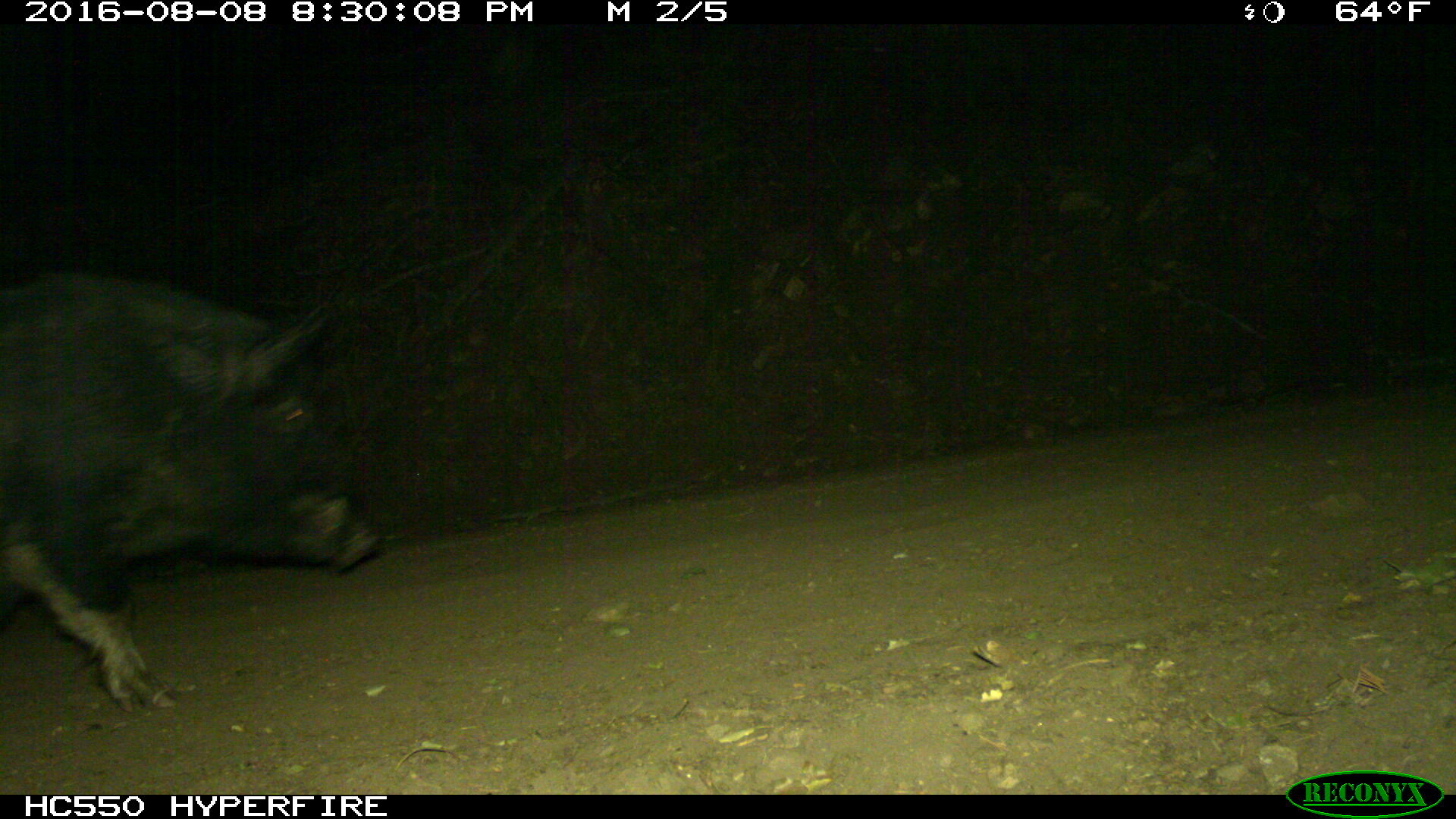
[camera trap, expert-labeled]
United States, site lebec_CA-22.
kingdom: Animalia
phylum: Chordata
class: Mammalia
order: Artiodactyla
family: Suidae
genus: Sus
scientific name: Sus scrofa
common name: wild boar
Sus scrofa (wild boar).